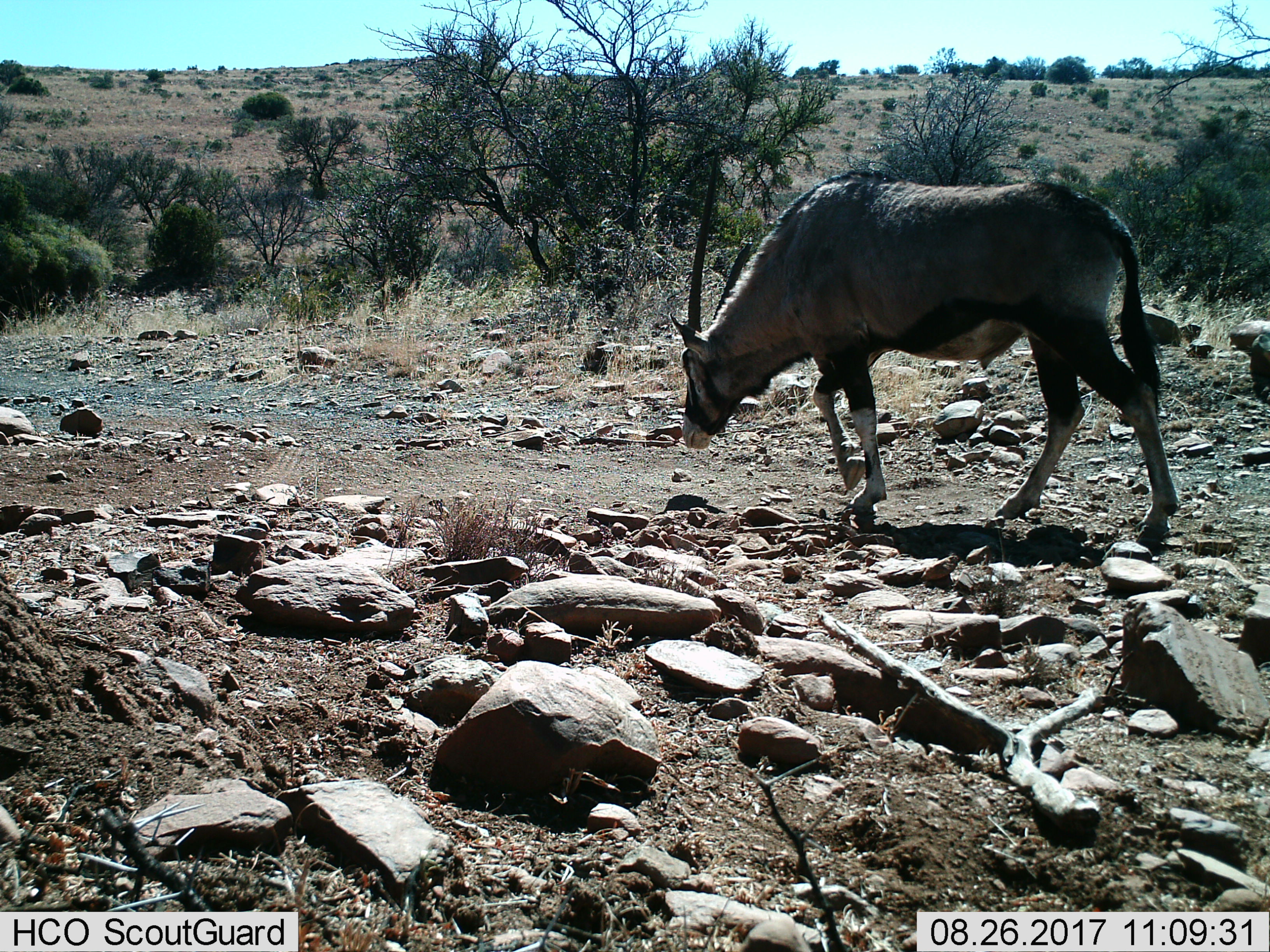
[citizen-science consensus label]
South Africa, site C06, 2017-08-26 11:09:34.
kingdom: Animalia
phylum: Chordata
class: Mammalia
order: Artiodactyla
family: Bovidae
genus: Oryx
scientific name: Oryx gazella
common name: gemsbok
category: gemsbokoryx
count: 1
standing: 11%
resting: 0%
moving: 100%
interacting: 0%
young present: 0%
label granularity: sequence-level